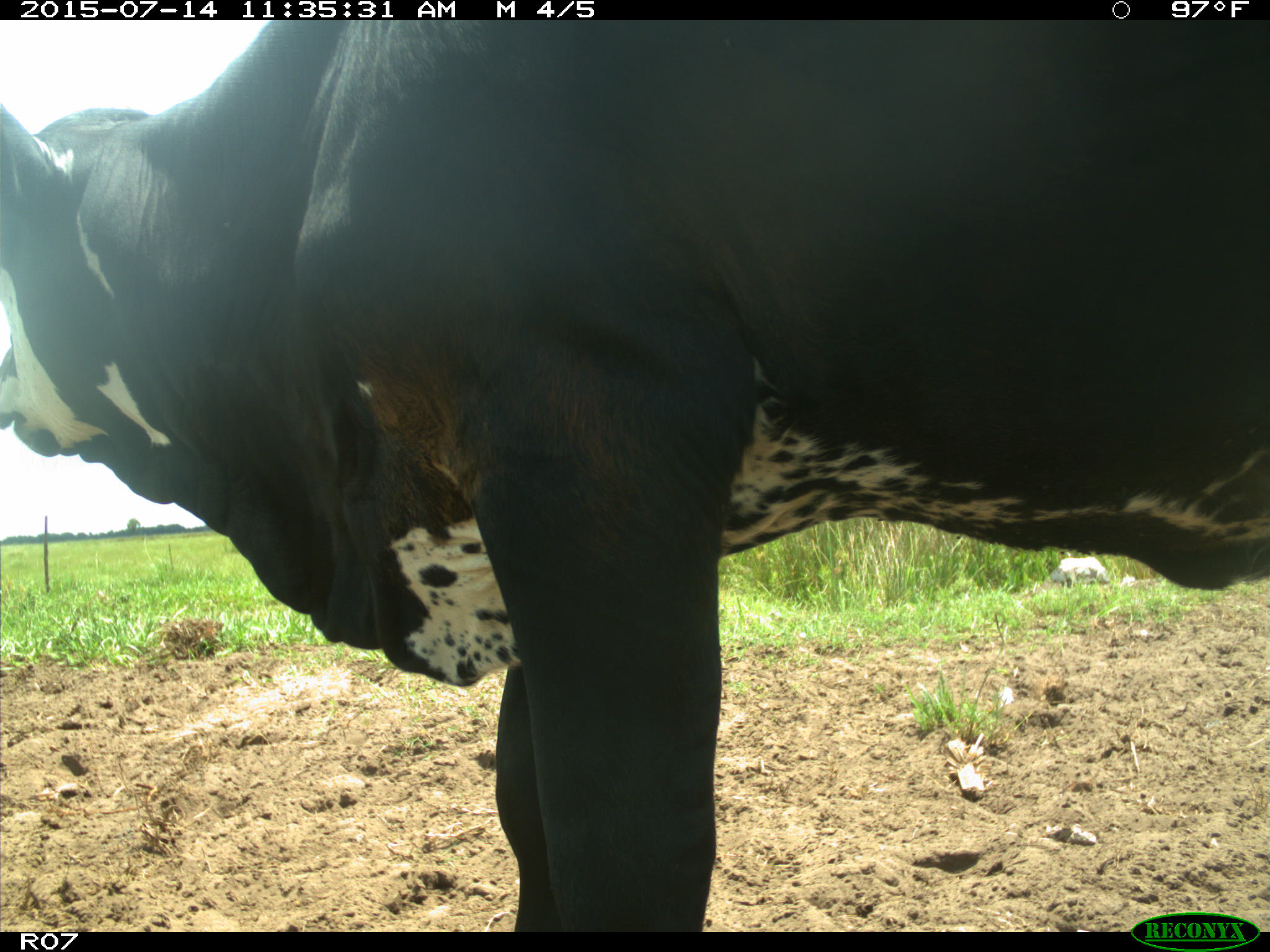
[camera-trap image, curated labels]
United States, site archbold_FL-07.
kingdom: Animalia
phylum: Chordata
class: Mammalia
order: Artiodactyla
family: Bovidae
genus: Bos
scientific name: Bos taurus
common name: domestic cow